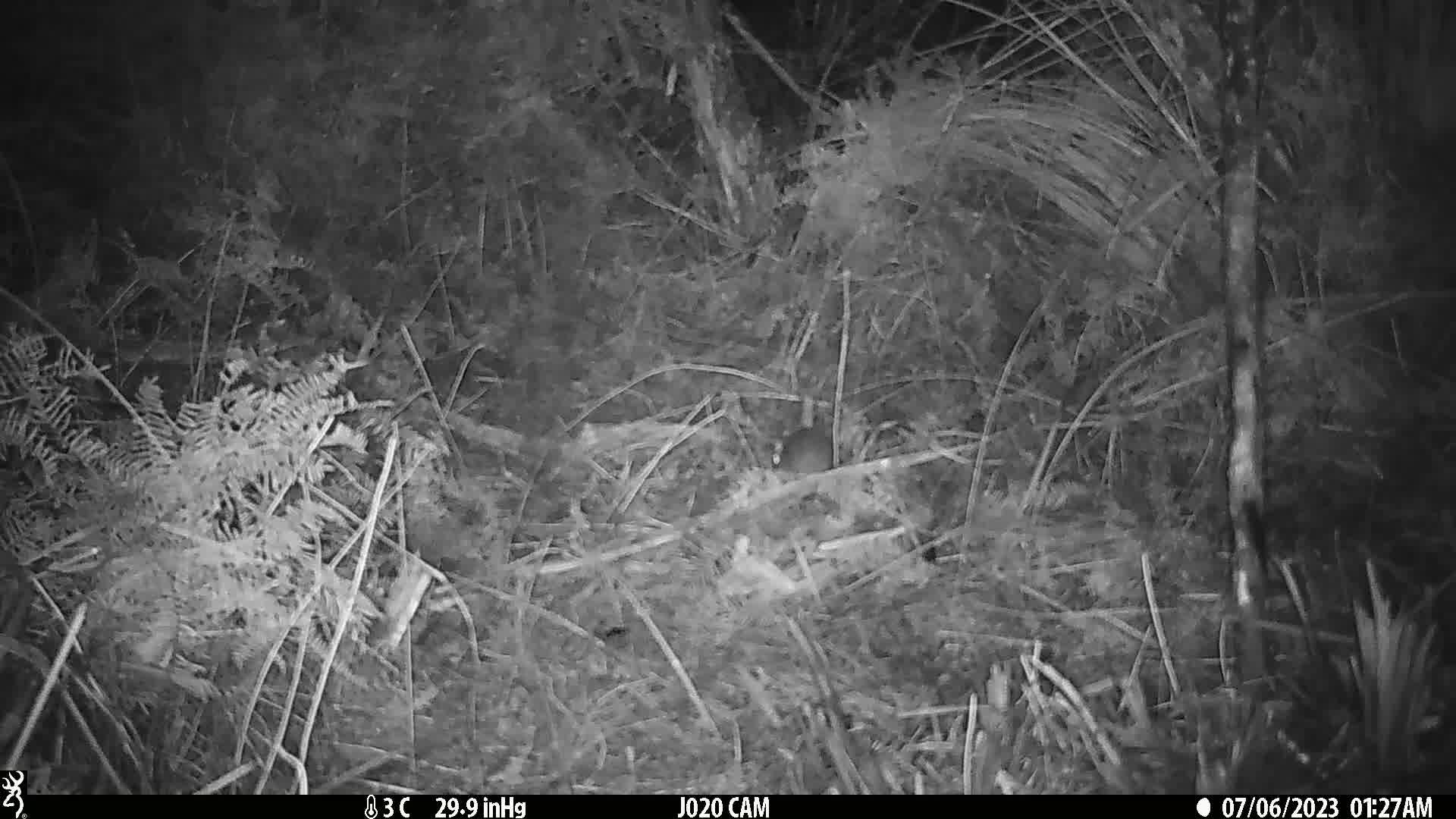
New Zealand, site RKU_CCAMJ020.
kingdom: Animalia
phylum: Chordata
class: Mammalia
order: Rodentia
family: Muridae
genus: Rattus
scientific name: Rattus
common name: rat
Rat (Rattus).